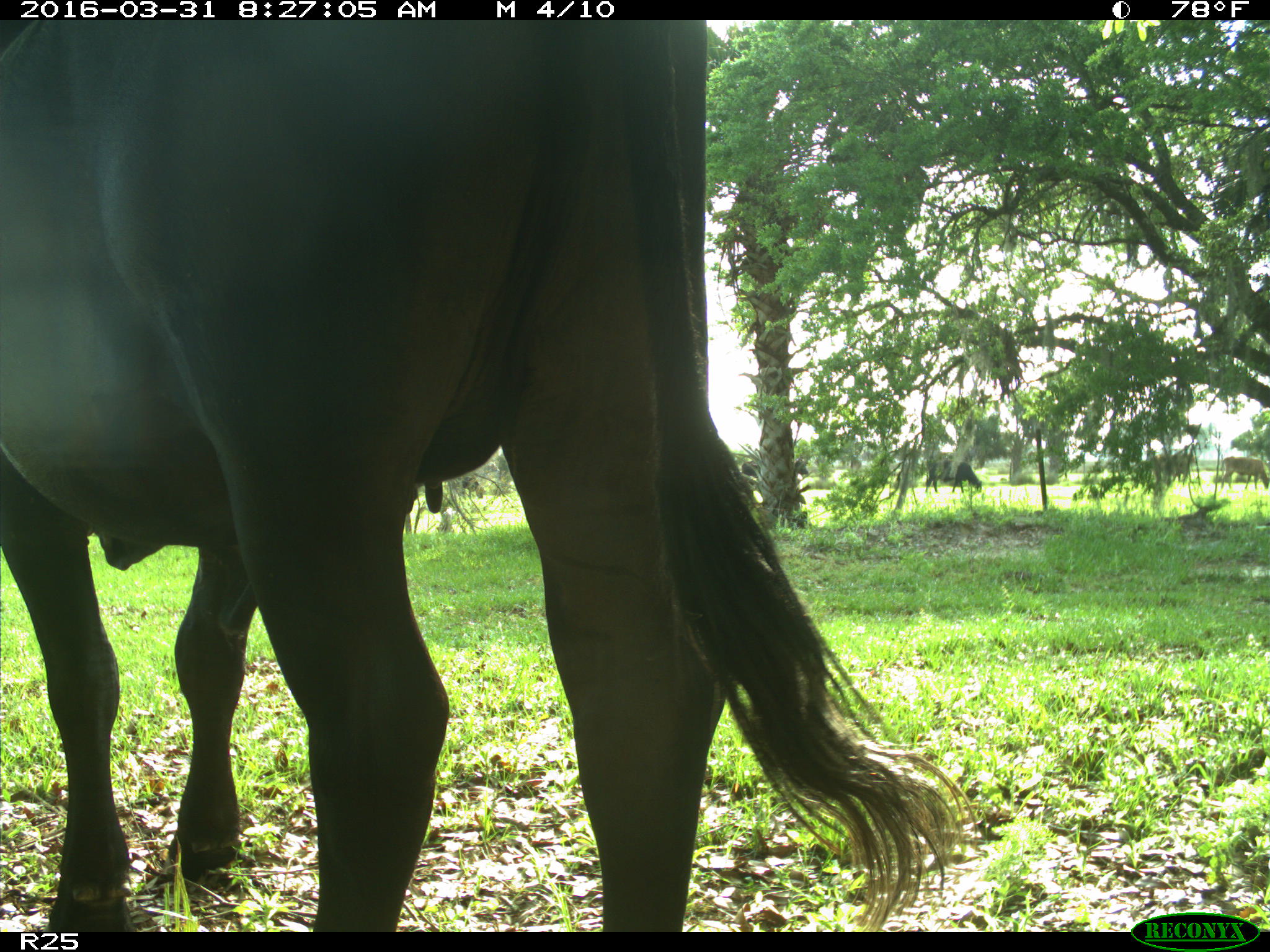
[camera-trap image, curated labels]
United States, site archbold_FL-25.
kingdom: Animalia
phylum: Chordata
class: Mammalia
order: Artiodactyla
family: Bovidae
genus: Bos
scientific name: Bos taurus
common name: domestic cow